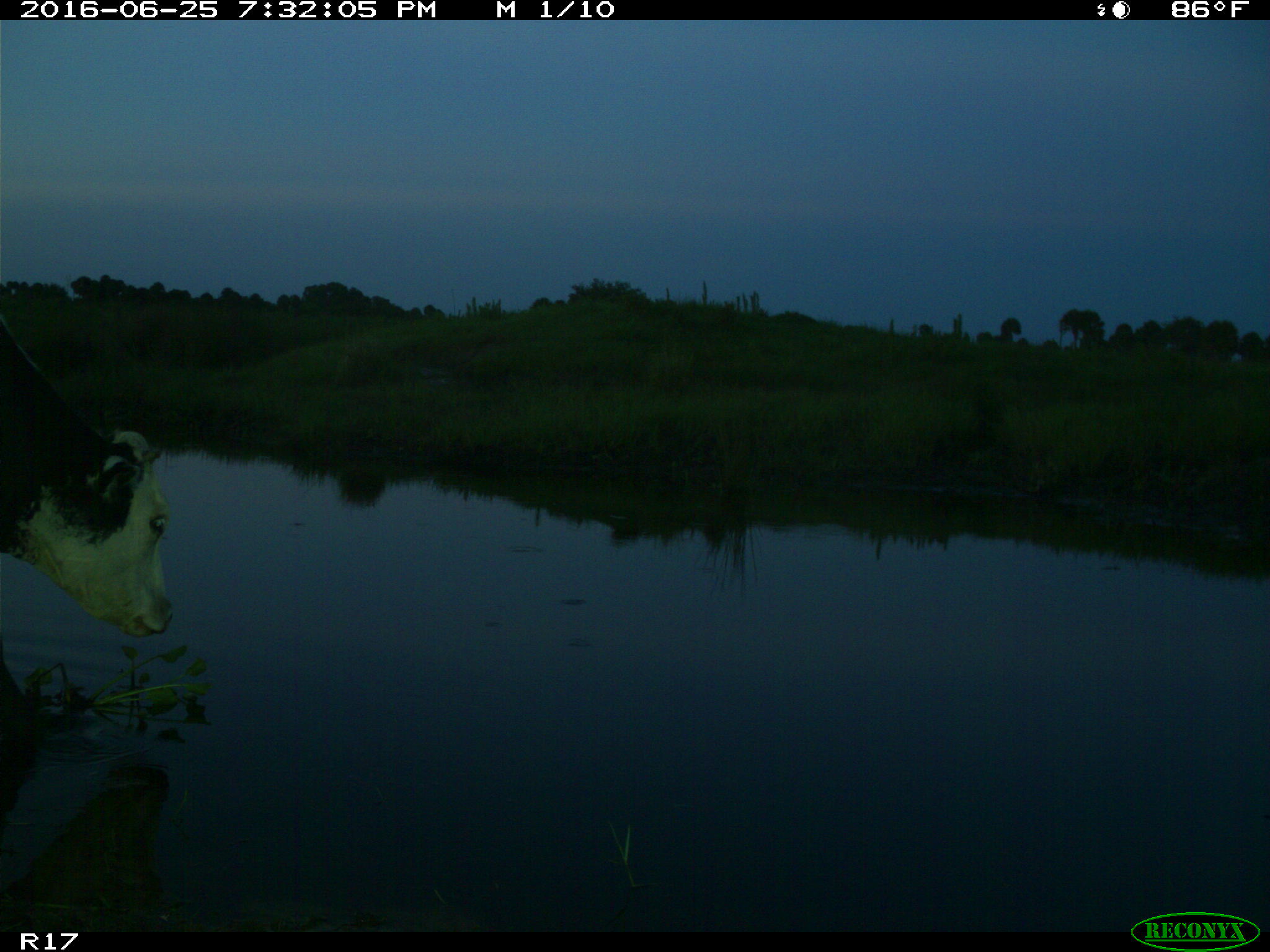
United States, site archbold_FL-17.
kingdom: Animalia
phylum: Chordata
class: Mammalia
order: Artiodactyla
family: Bovidae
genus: Bos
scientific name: Bos taurus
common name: domestic cow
Bos taurus (domestic cow).